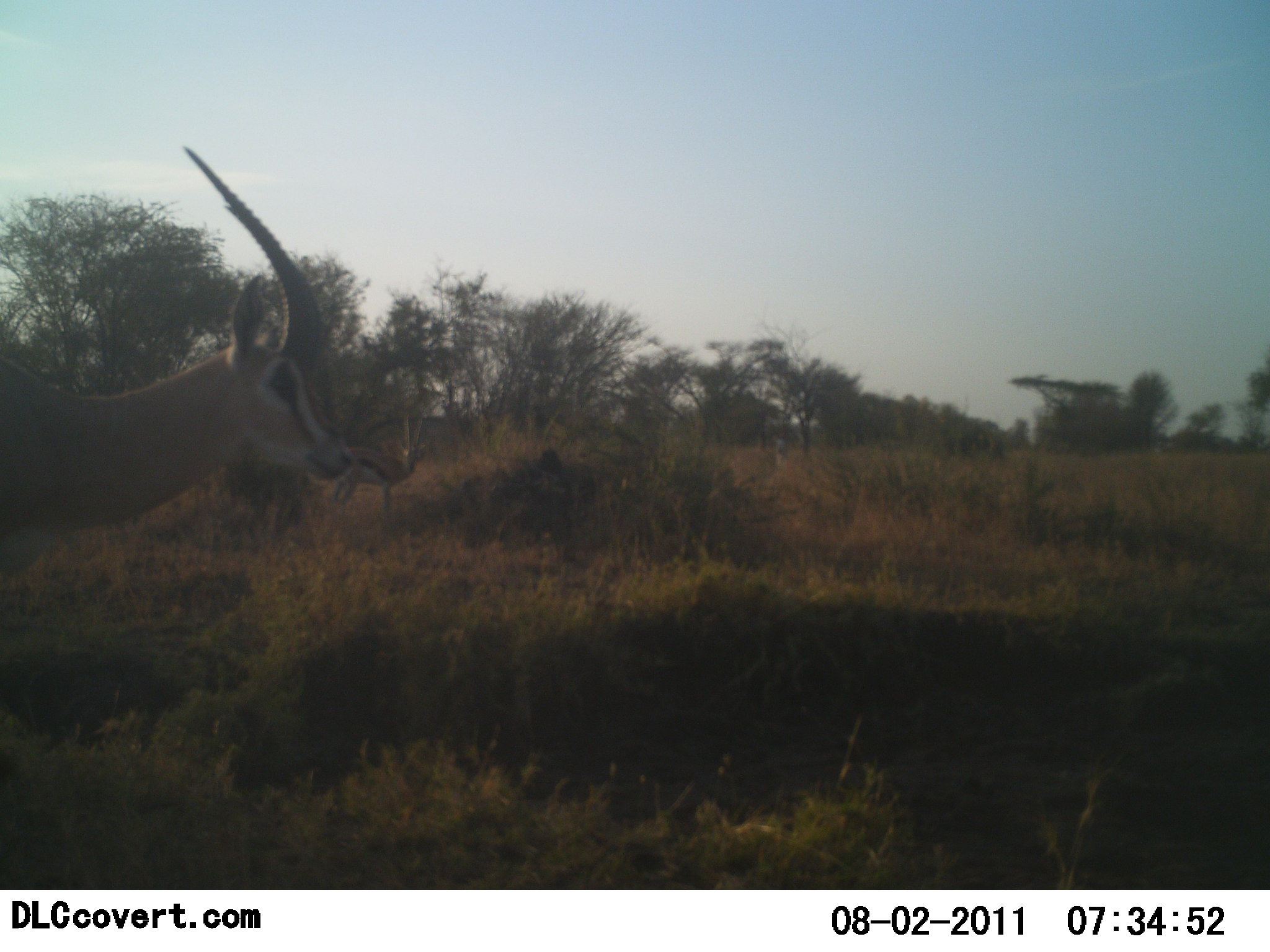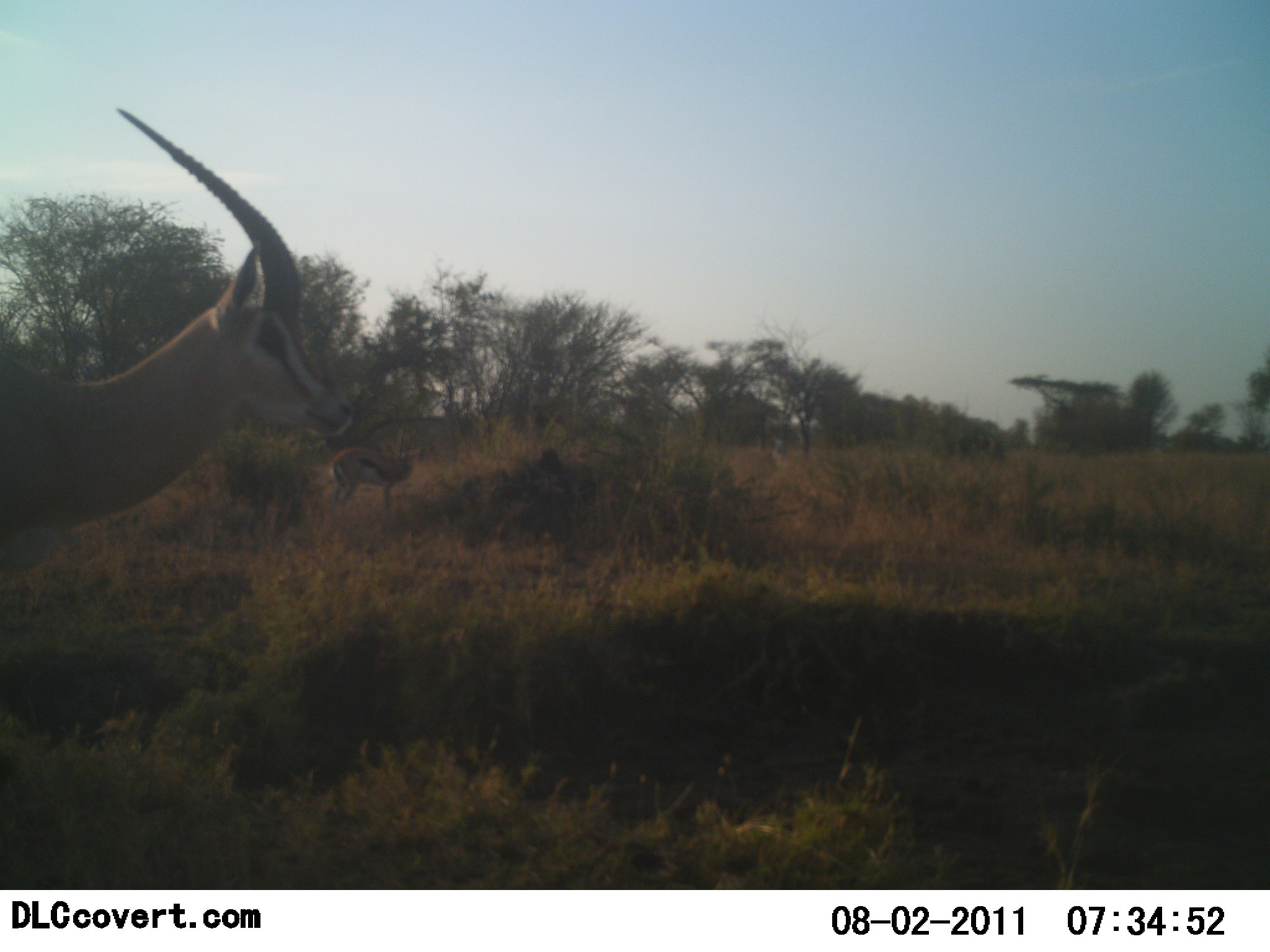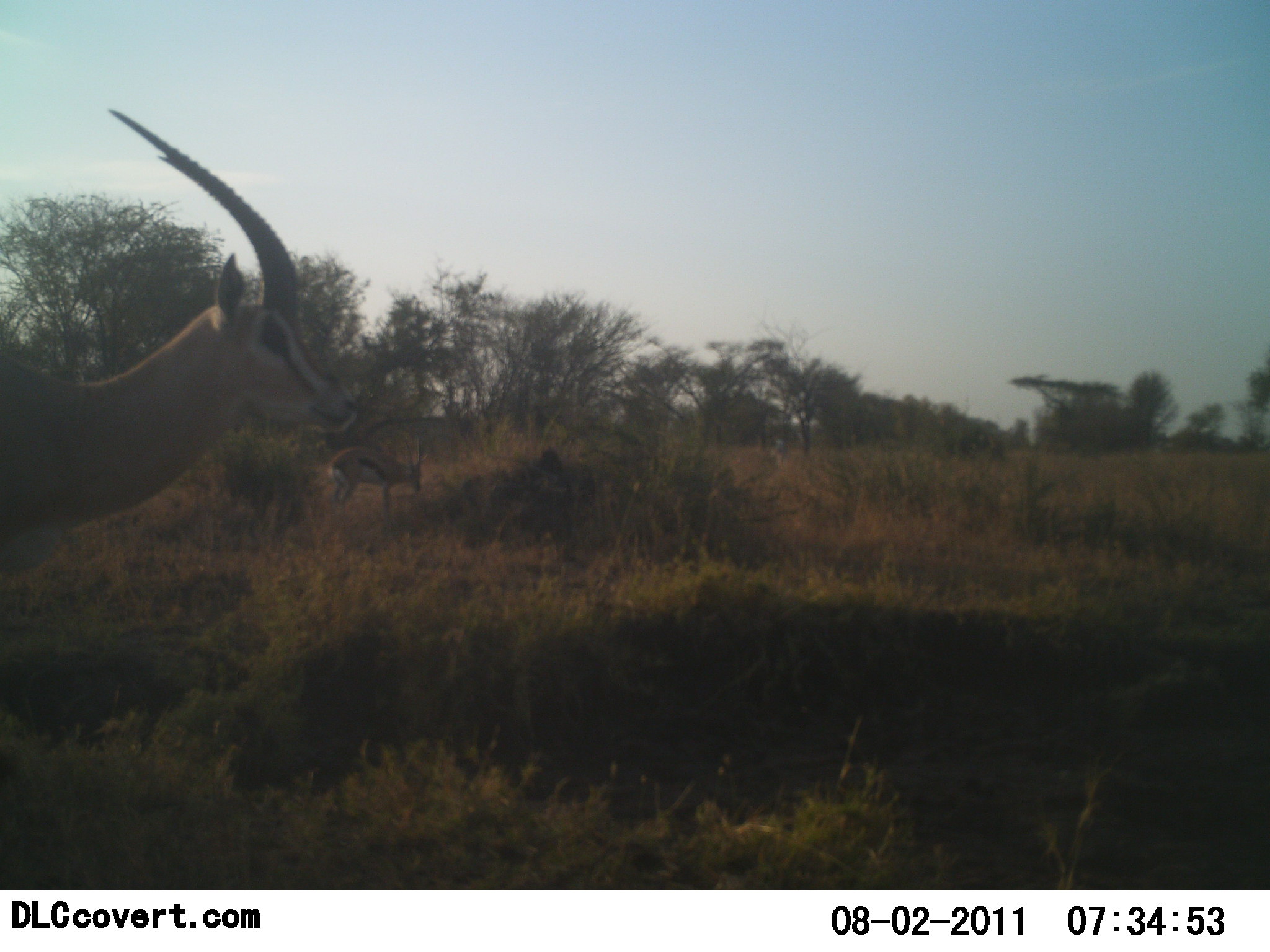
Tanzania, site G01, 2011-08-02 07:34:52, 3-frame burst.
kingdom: Animalia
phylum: Chordata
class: Mammalia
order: Artiodactyla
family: Bovidae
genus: Eudorcas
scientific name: Eudorcas thomsonii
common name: thomson's gazelle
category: gazellethomsons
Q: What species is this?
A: Gazellethomsons (thomson's gazelle) (Eudorcas thomsonii).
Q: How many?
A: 2.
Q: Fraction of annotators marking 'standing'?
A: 86%.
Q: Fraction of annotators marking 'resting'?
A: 0%.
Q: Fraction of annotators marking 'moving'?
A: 0%.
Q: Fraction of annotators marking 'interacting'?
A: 0%.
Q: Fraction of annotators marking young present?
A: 0%.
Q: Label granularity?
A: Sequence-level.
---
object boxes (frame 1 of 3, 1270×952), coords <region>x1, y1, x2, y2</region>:
animal: <region>0, 147, 350, 588</region>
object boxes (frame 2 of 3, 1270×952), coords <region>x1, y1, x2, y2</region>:
animal: <region>0, 110, 350, 576</region>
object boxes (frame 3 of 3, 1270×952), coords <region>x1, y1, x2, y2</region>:
animal: <region>0, 109, 355, 574</region>